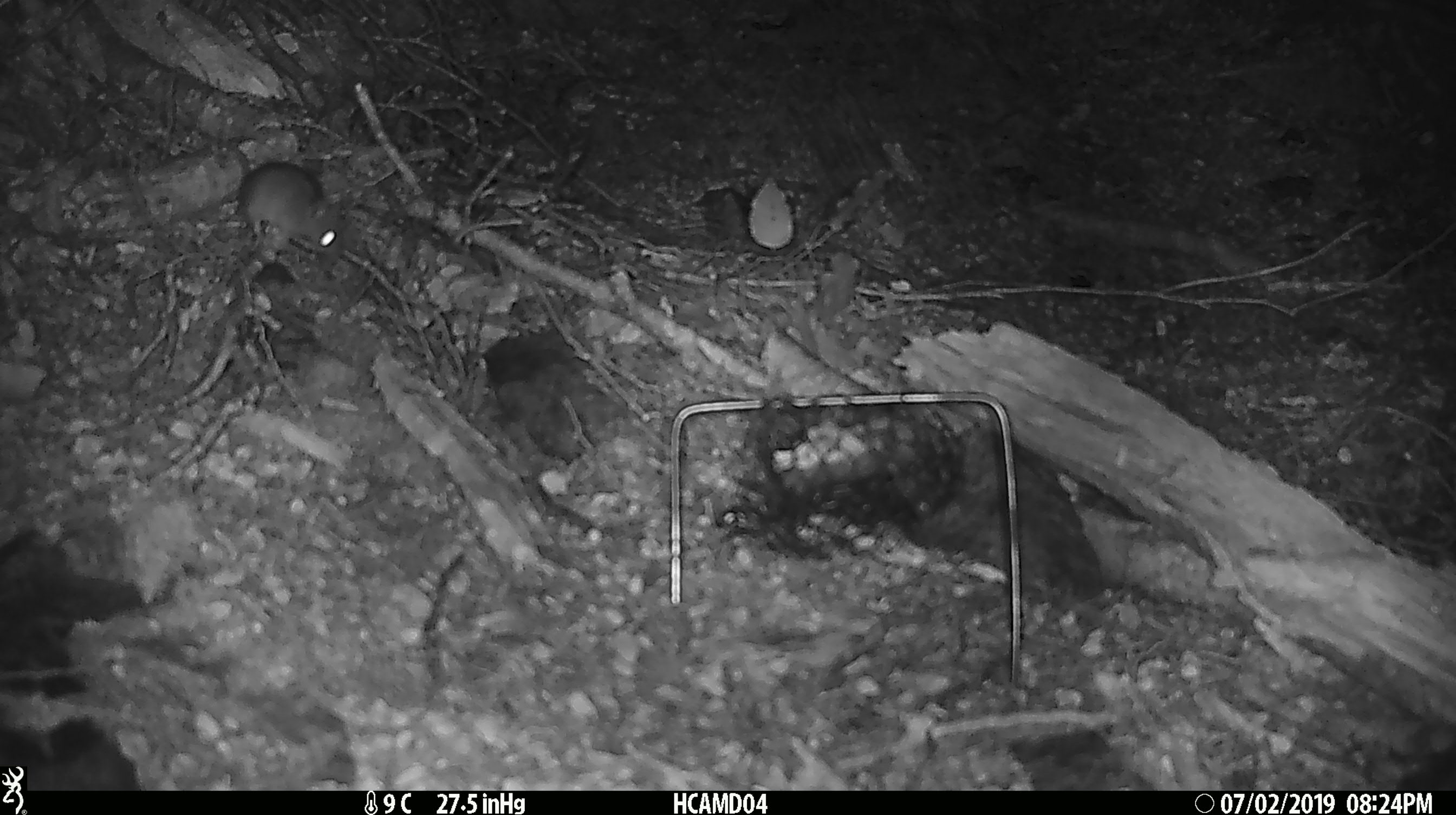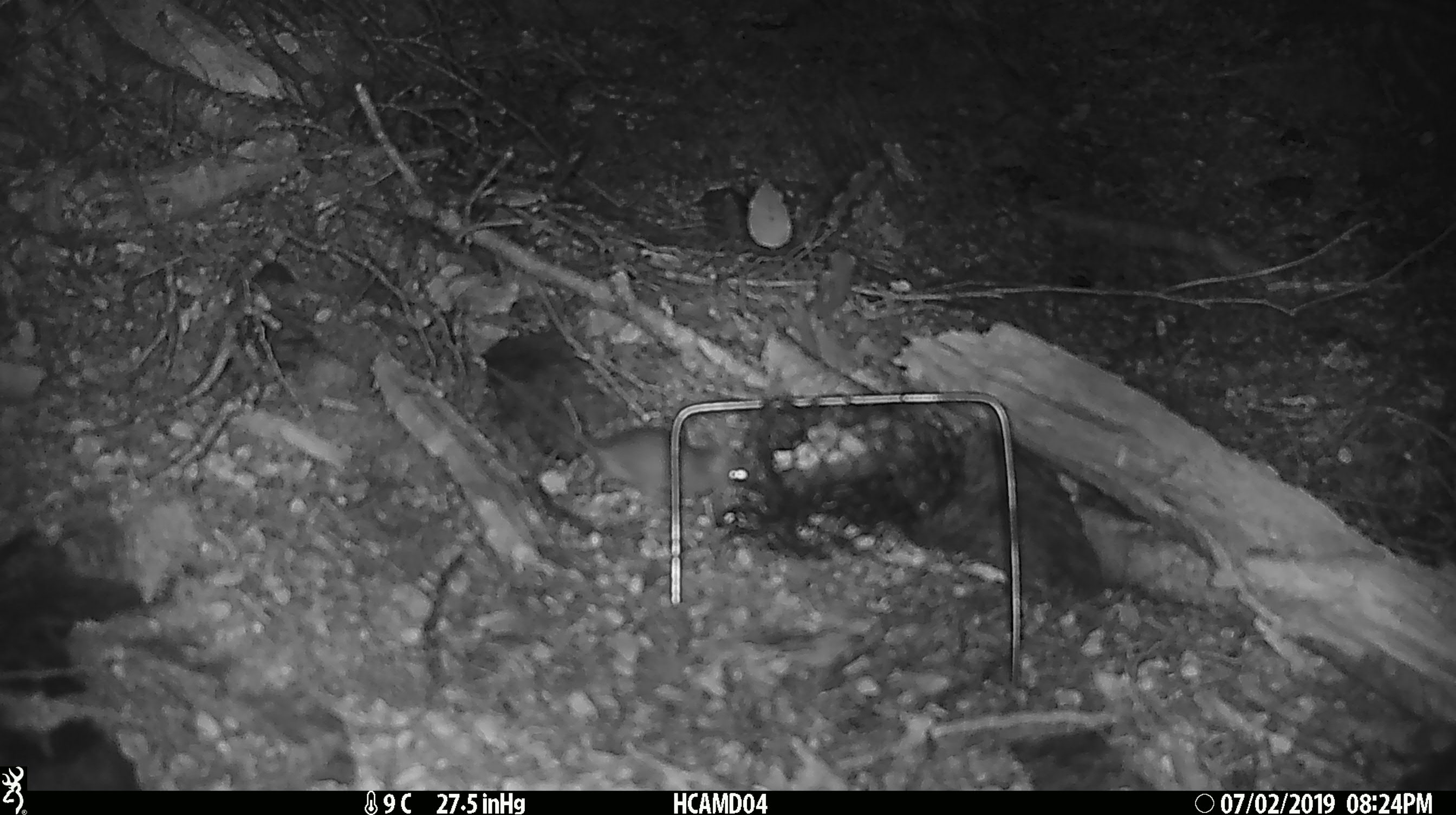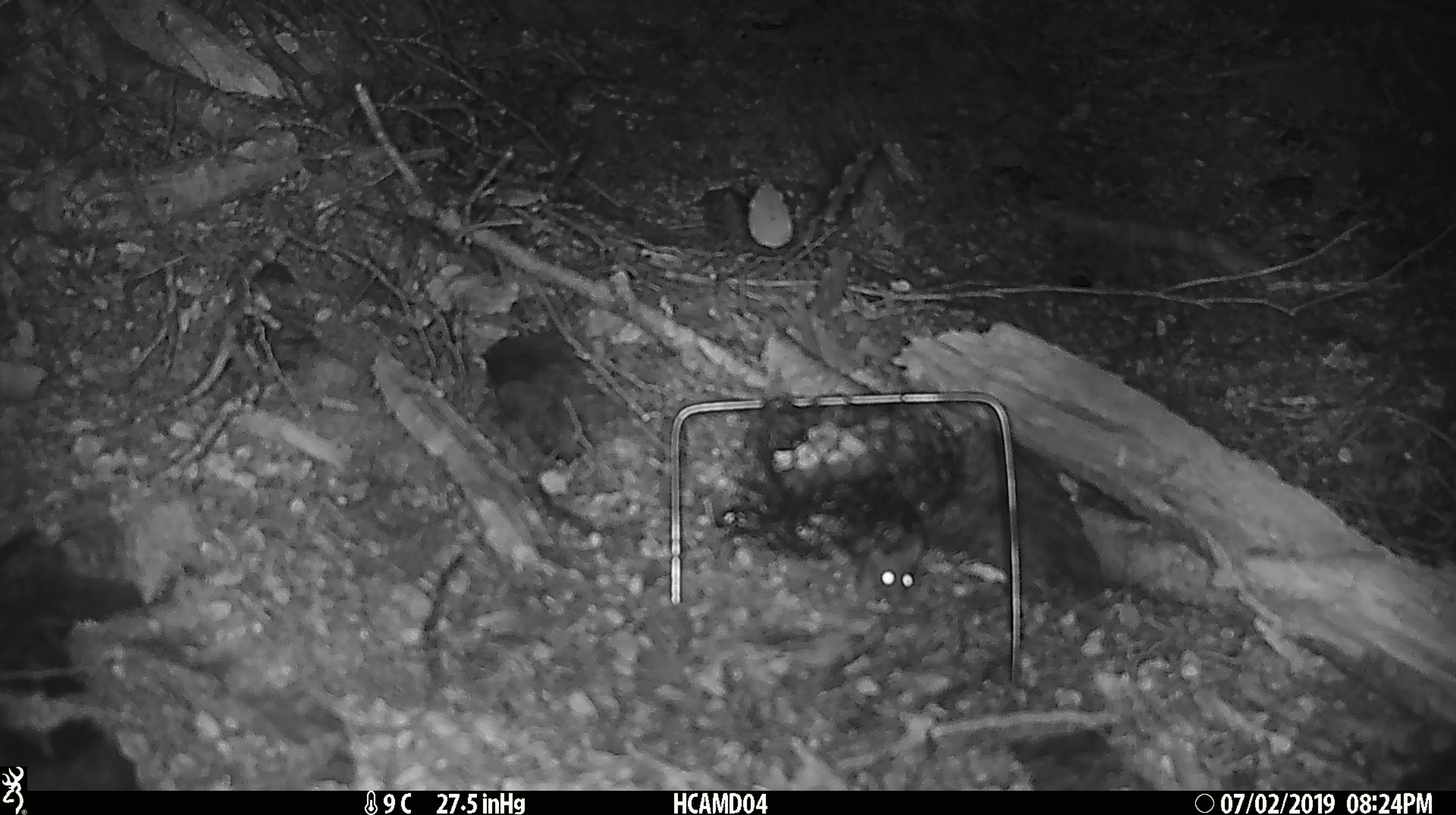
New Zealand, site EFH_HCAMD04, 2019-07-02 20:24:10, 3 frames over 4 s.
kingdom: Animalia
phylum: Chordata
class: Mammalia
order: Rodentia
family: Muridae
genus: Mus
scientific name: Mus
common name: mouse